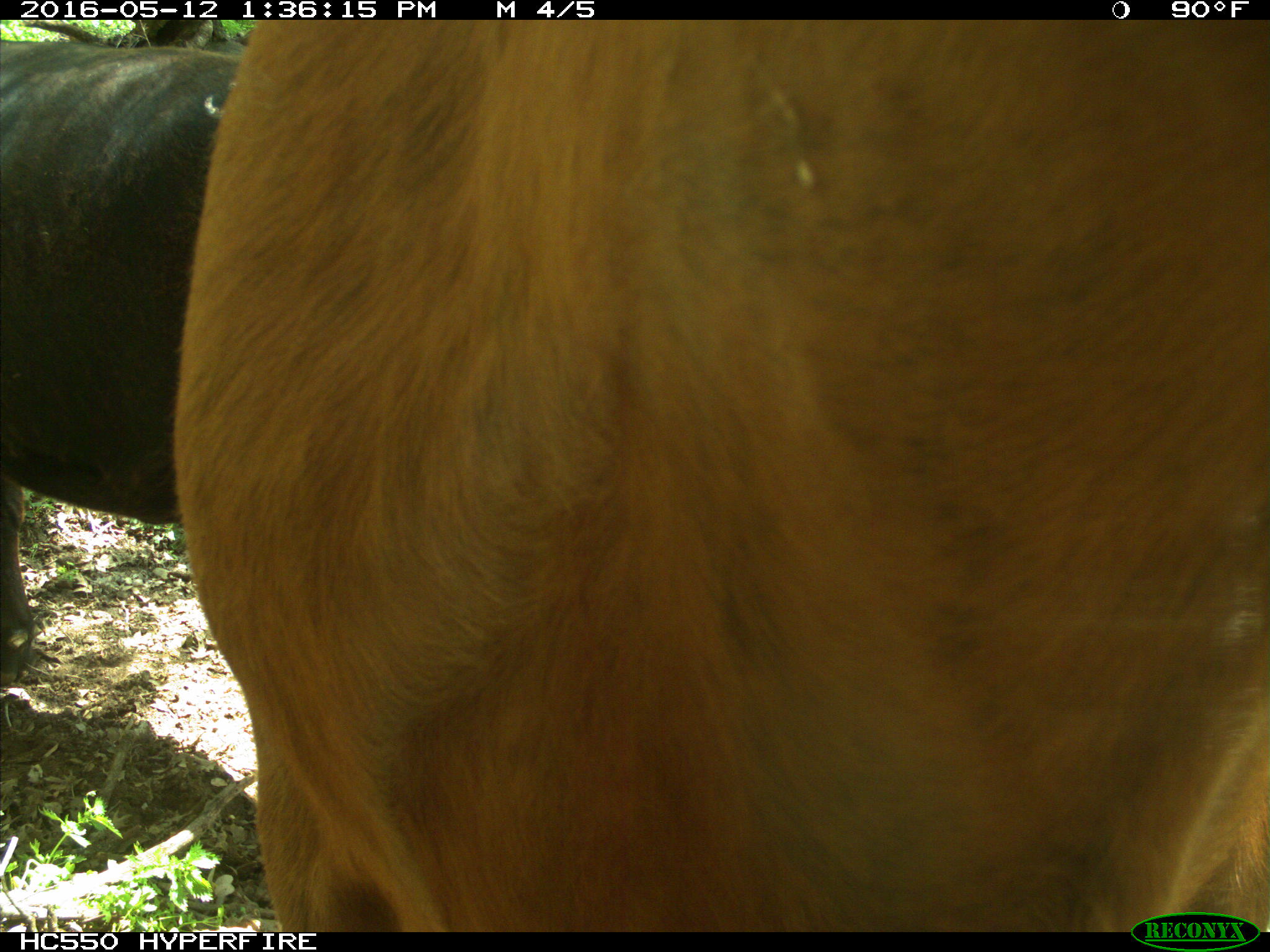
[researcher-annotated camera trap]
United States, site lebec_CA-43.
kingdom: Animalia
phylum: Chordata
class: Mammalia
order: Artiodactyla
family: Bovidae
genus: Bos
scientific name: Bos taurus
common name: domestic cow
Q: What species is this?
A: Bos taurus (domestic cow).